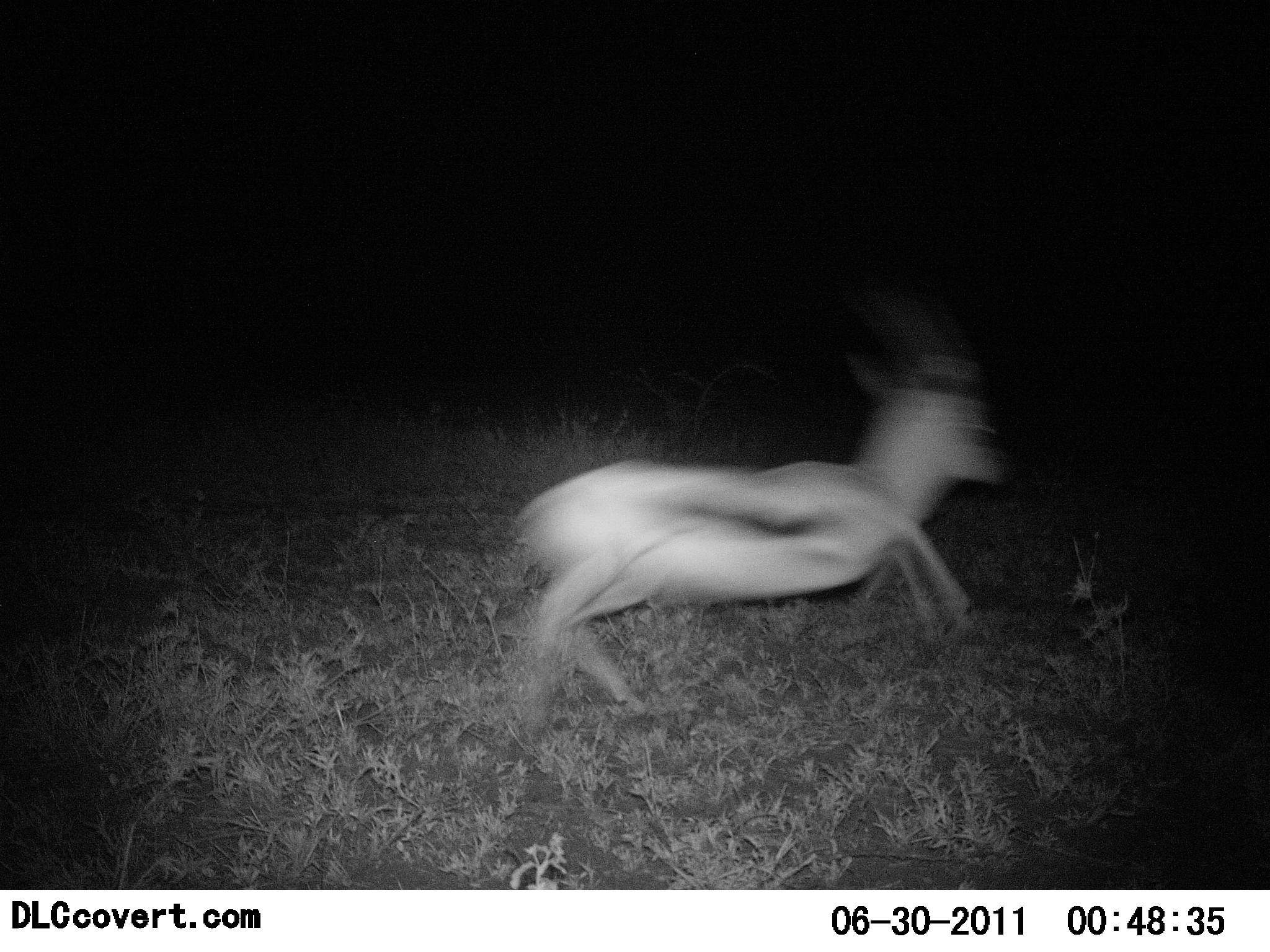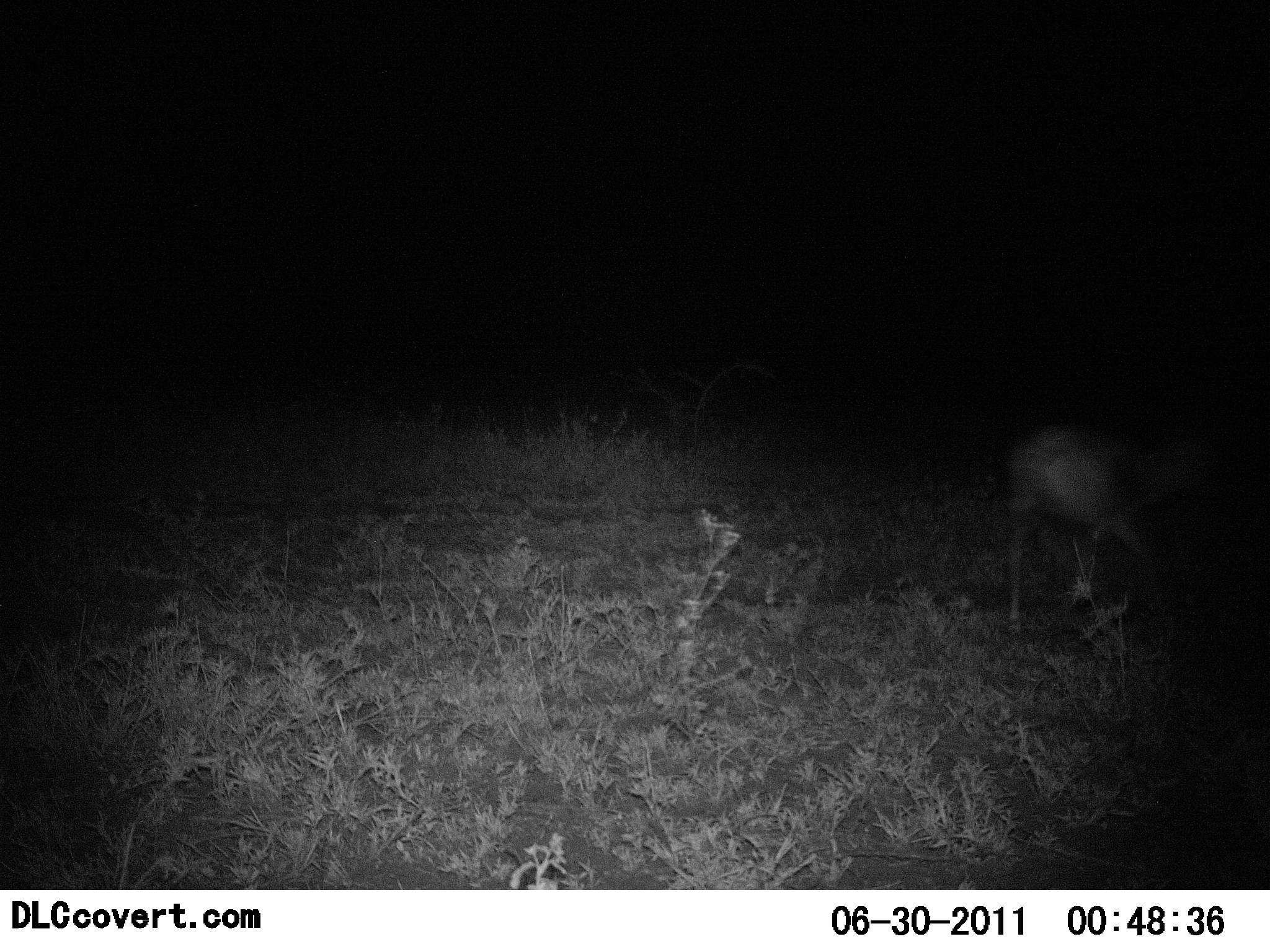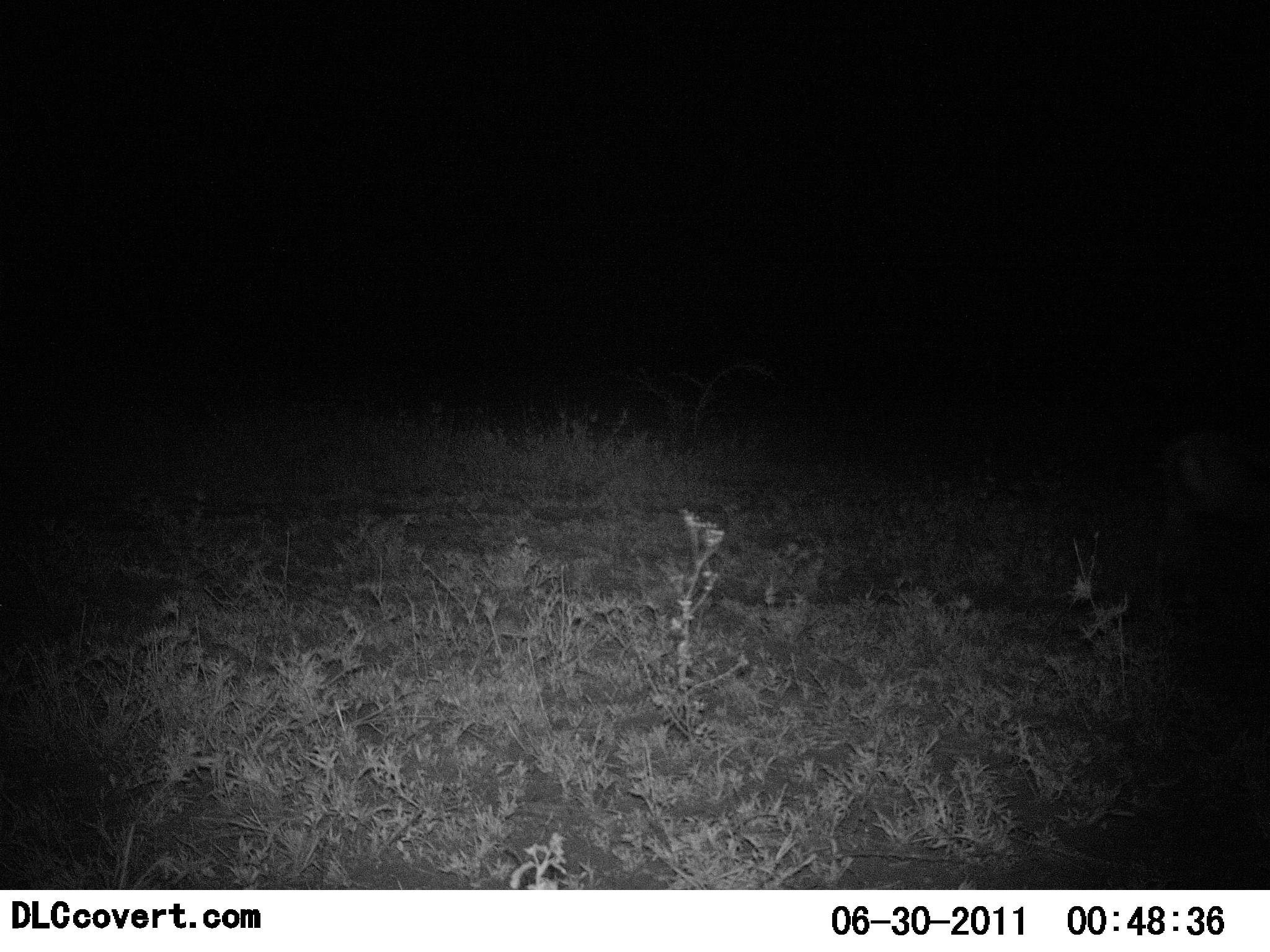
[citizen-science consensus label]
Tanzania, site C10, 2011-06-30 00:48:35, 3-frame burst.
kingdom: Animalia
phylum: Chordata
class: Mammalia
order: Artiodactyla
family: Bovidae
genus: Eudorcas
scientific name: Eudorcas thomsonii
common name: thomson's gazelle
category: gazellethomsons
Gazellethomsons (thomson's gazelle) (Eudorcas thomsonii), count 1. Behavior (volunteer vote fractions): standing 0%, resting 0%, moving 100%, interacting 0%. Young present (vote fraction): 0%. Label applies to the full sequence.